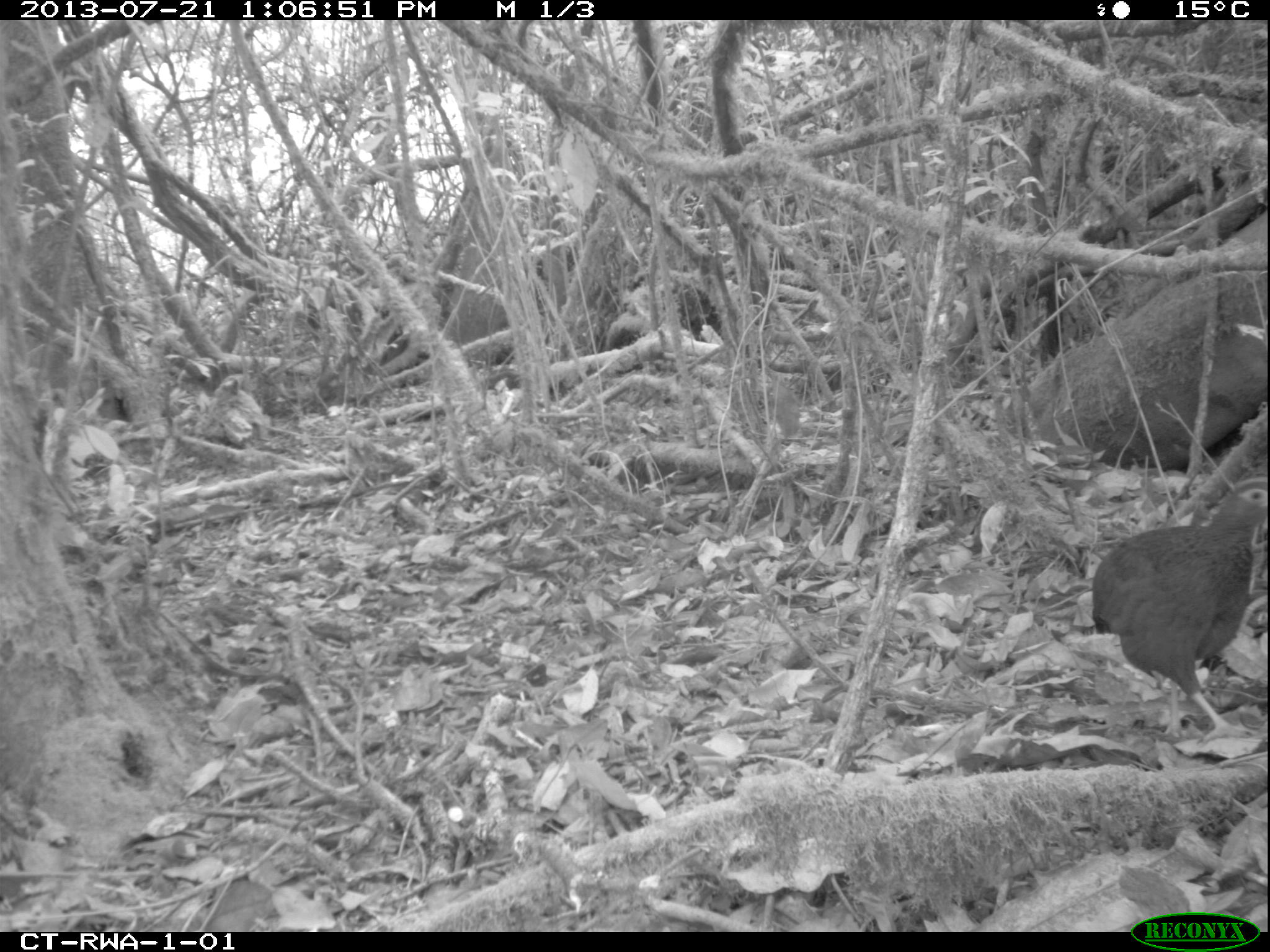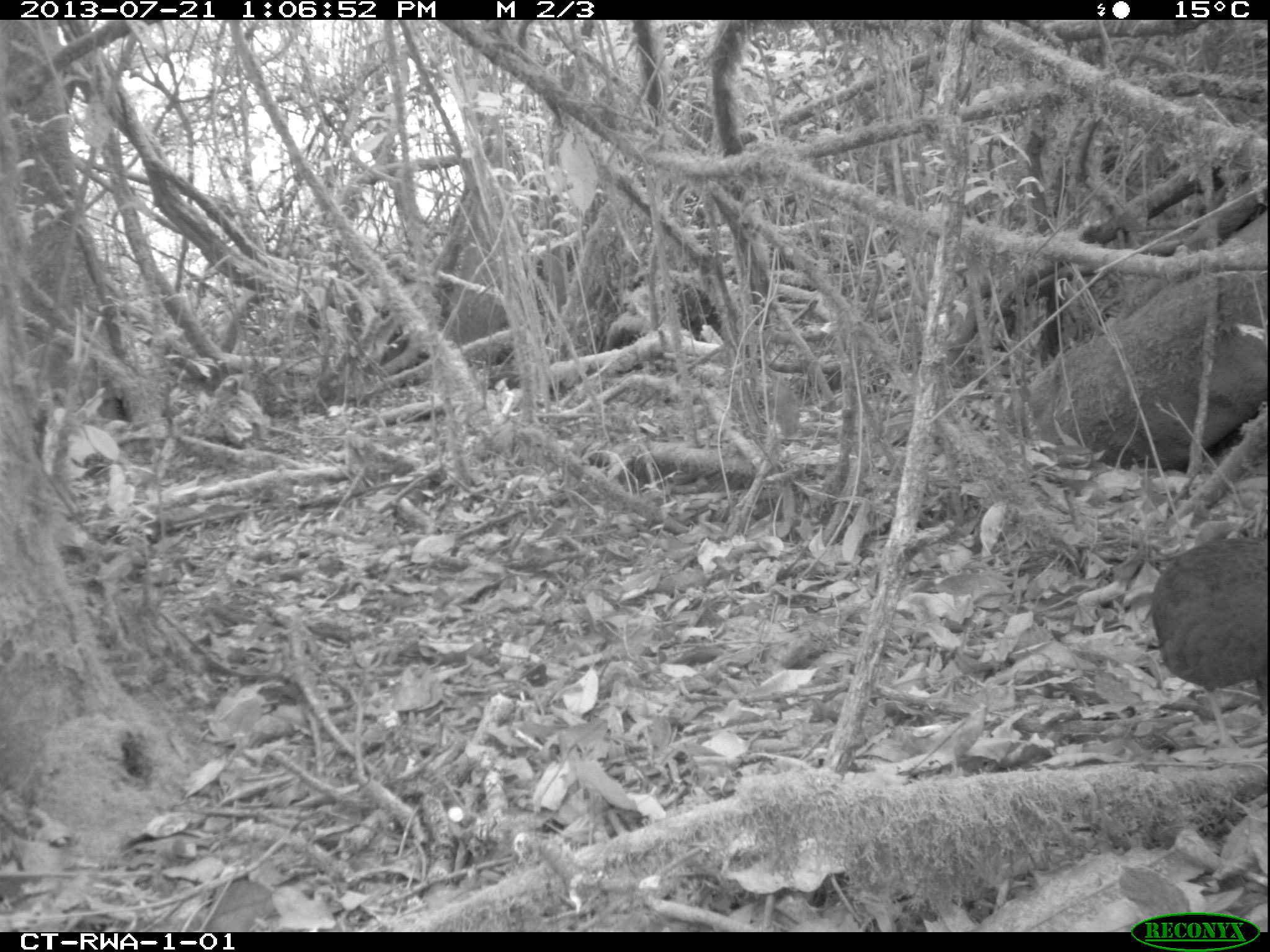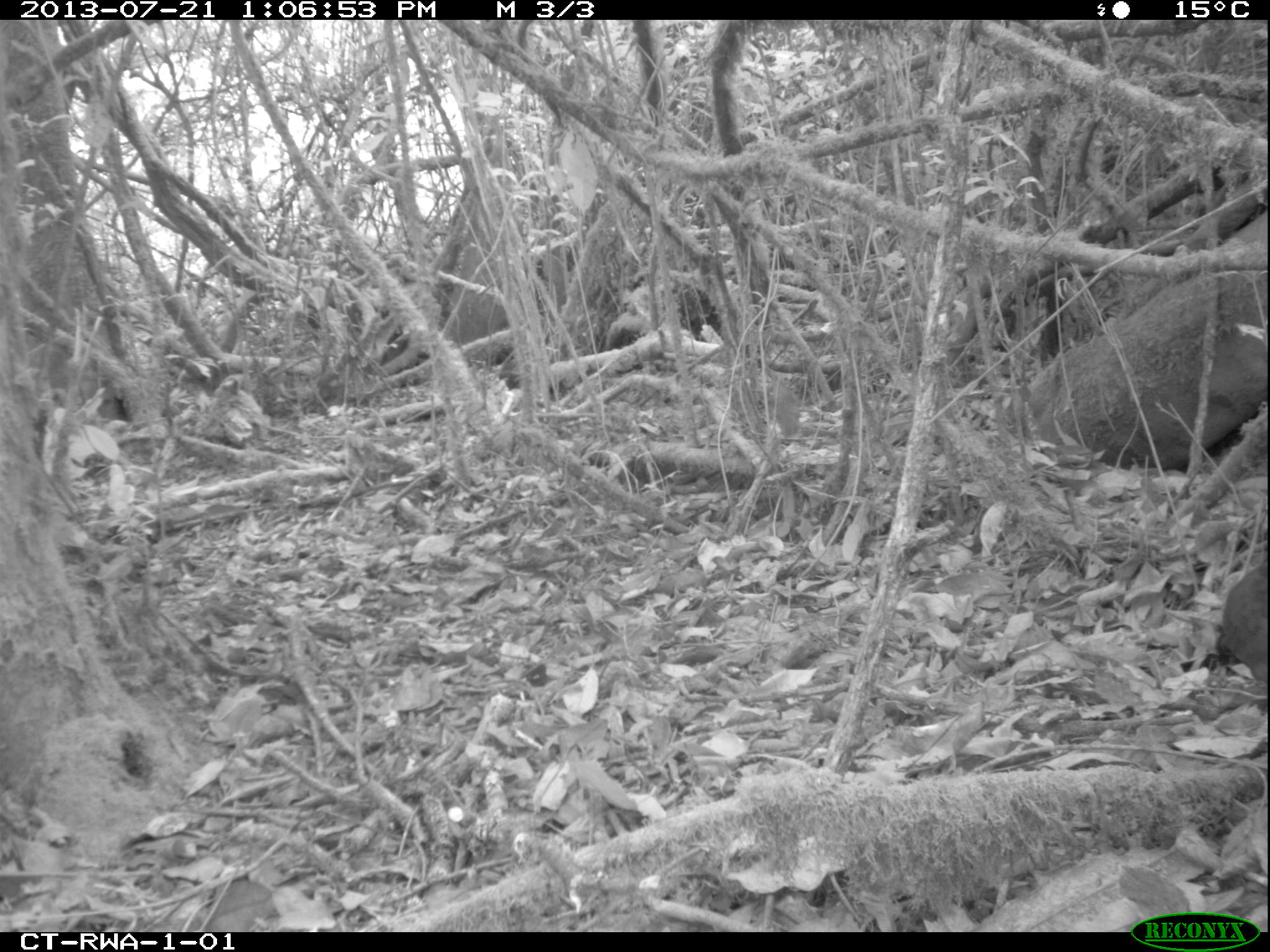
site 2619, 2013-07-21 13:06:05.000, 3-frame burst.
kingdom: Animalia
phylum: Chordata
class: Aves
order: Galliformes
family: Phasianidae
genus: Pternistis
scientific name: Pternistis nobilis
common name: handsome francolin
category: francolinus nobilis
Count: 1.